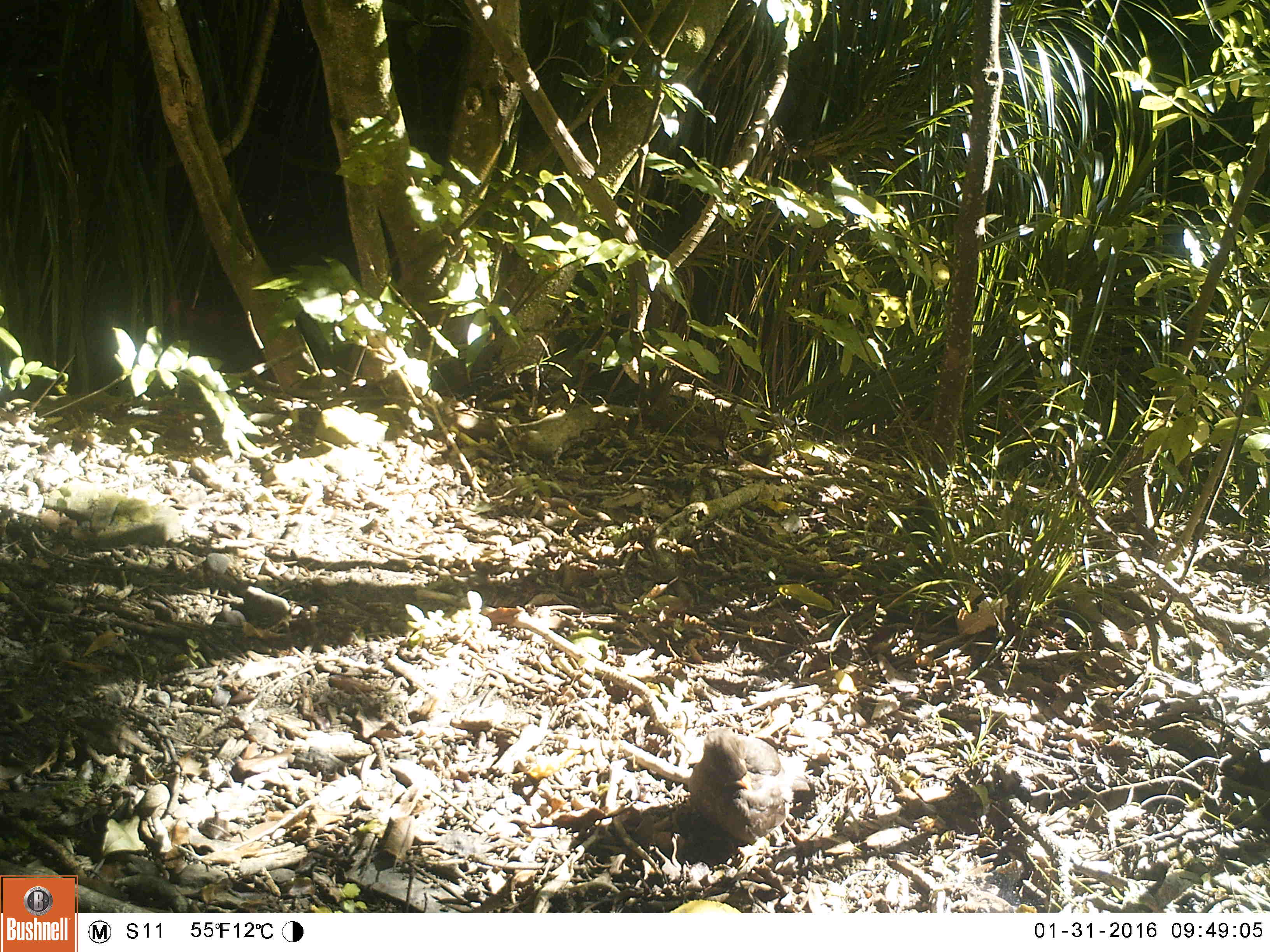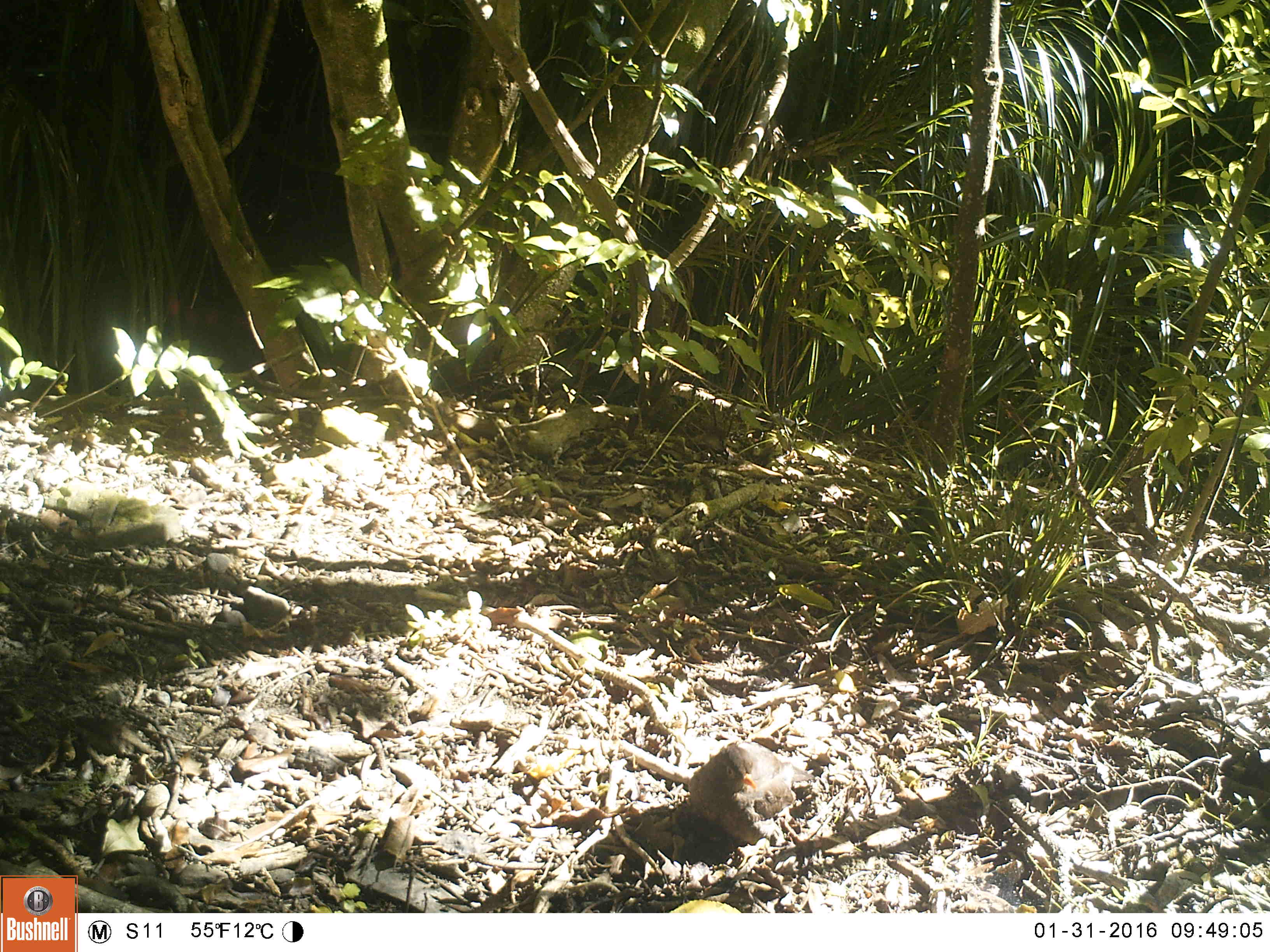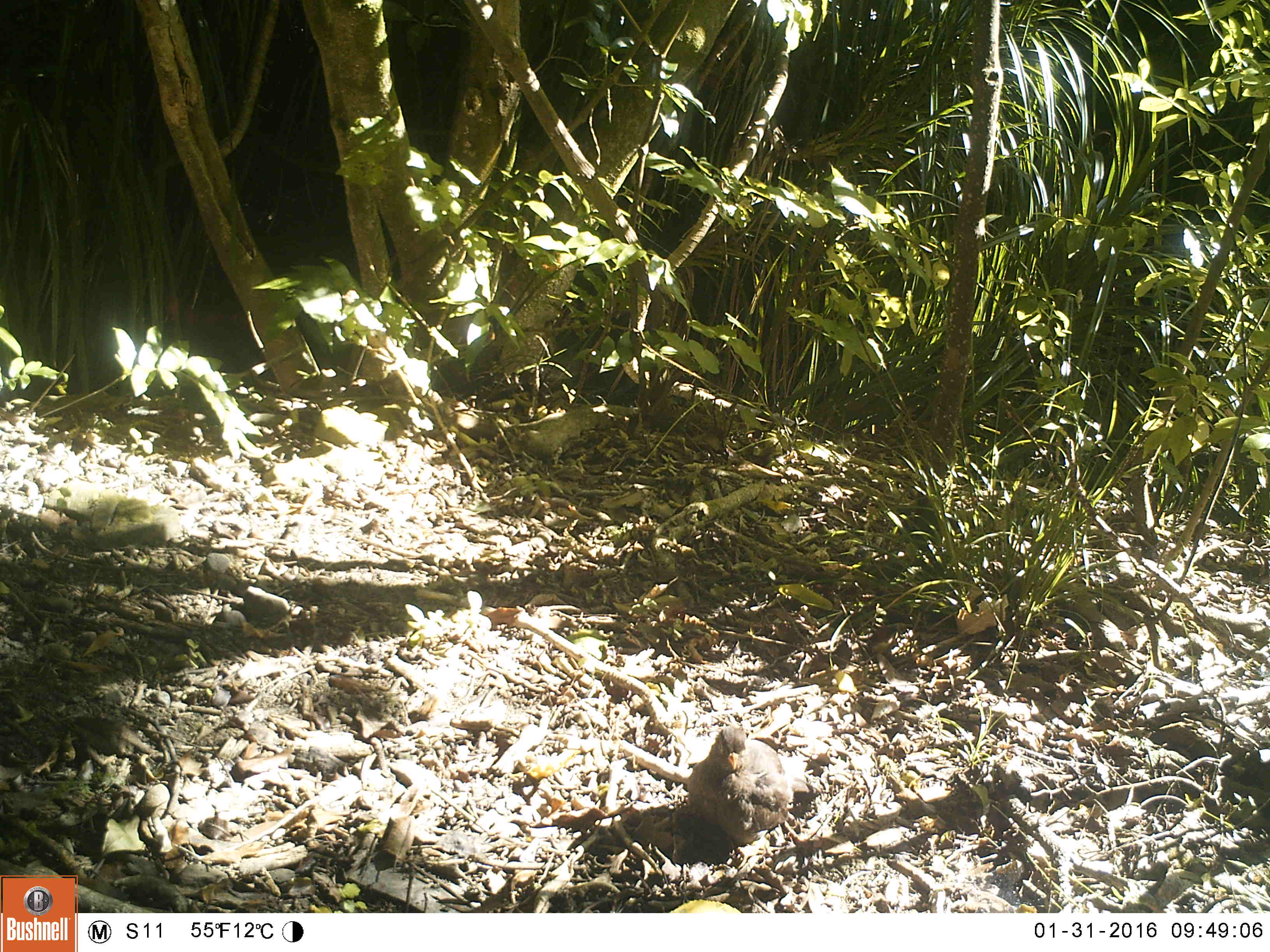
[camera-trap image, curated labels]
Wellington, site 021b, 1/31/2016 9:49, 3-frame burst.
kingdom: Animalia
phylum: Chordata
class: Aves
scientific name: Aves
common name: bird